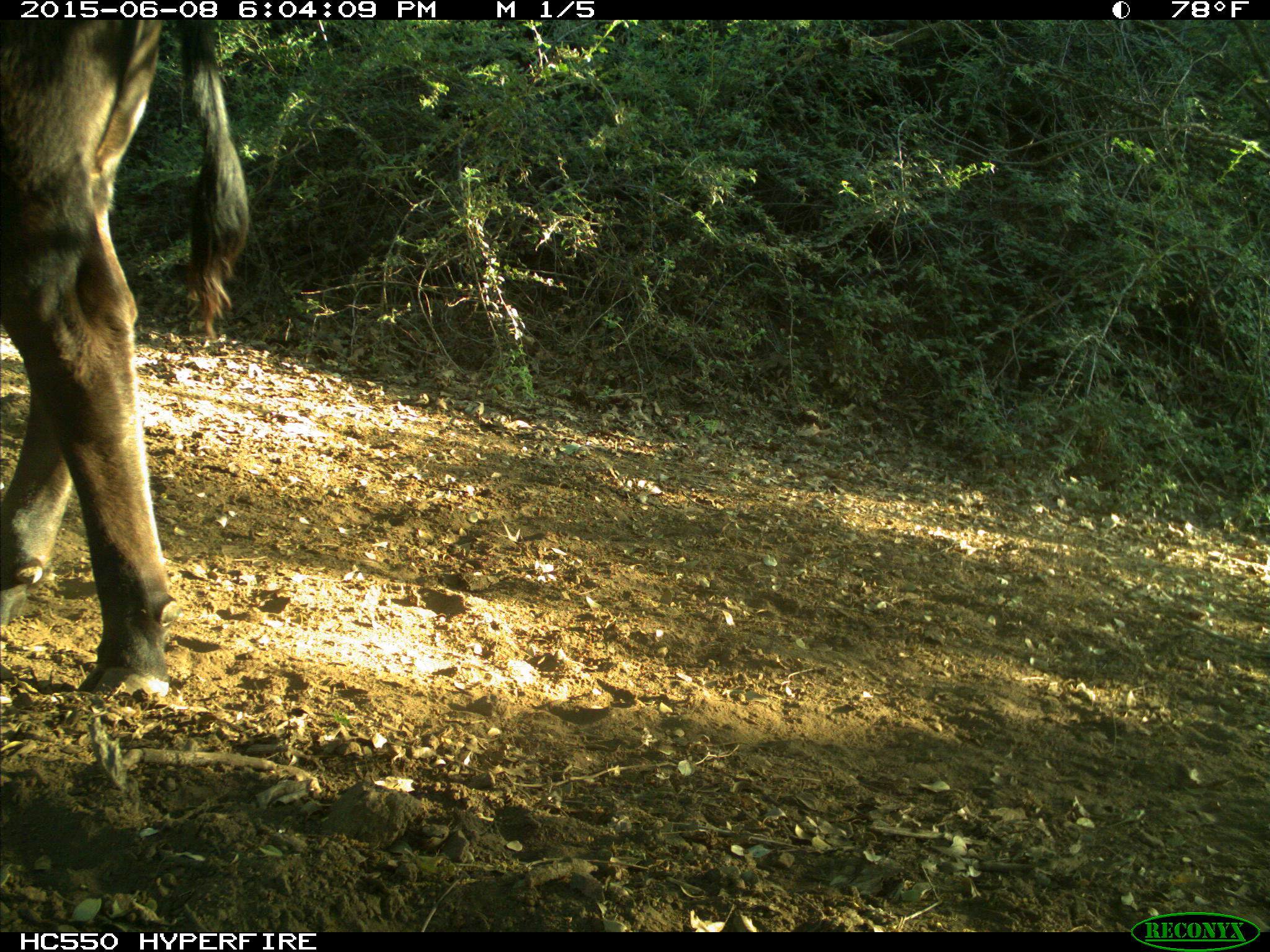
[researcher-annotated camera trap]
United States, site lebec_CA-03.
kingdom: Animalia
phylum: Chordata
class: Mammalia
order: Artiodactyla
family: Bovidae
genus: Bos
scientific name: Bos taurus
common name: domestic cow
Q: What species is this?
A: Bos taurus (domestic cow).